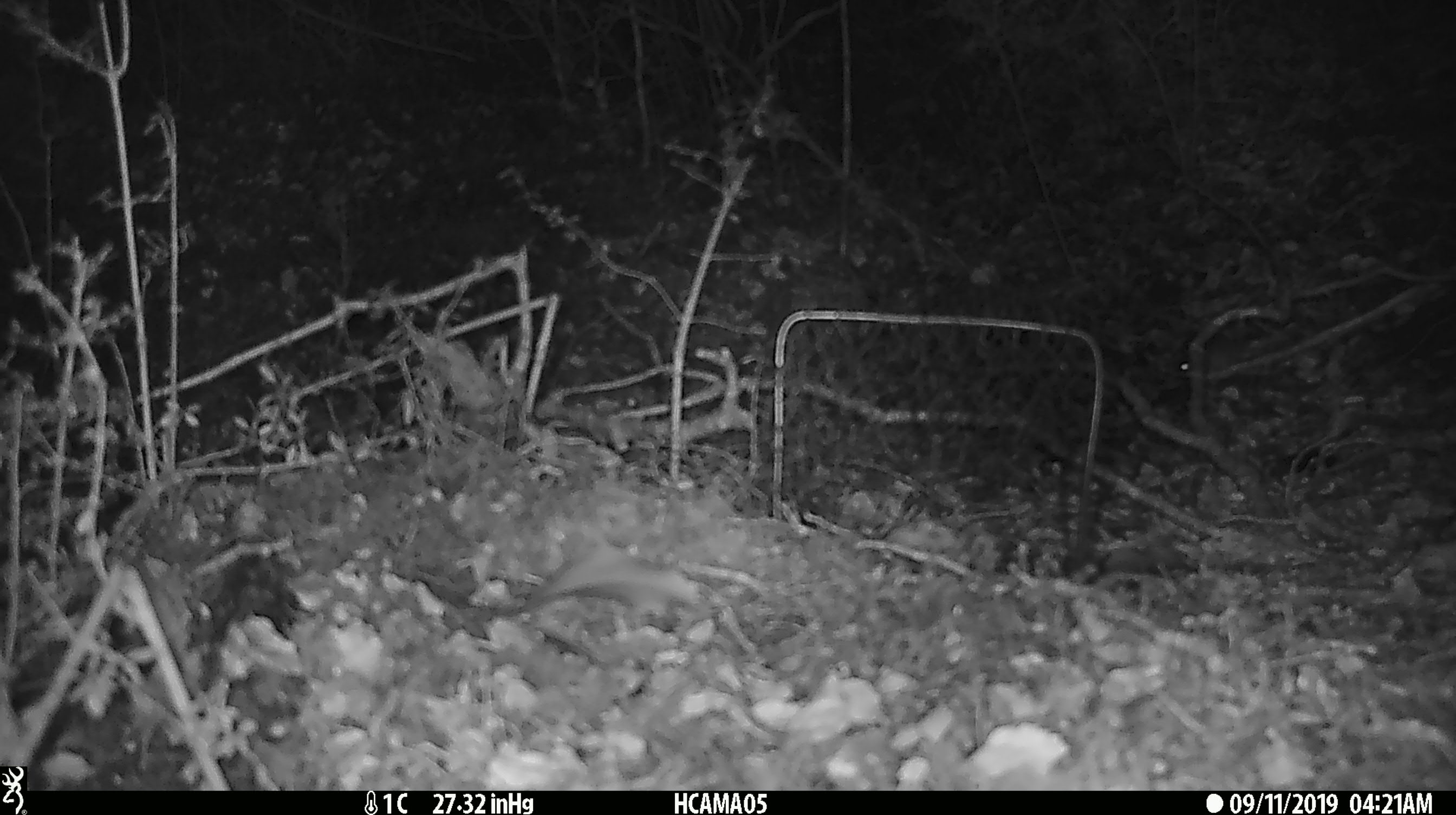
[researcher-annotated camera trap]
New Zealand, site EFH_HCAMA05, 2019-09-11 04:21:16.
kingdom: Animalia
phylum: Chordata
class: Mammalia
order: Rodentia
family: Muridae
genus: Mus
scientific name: Mus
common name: mouse